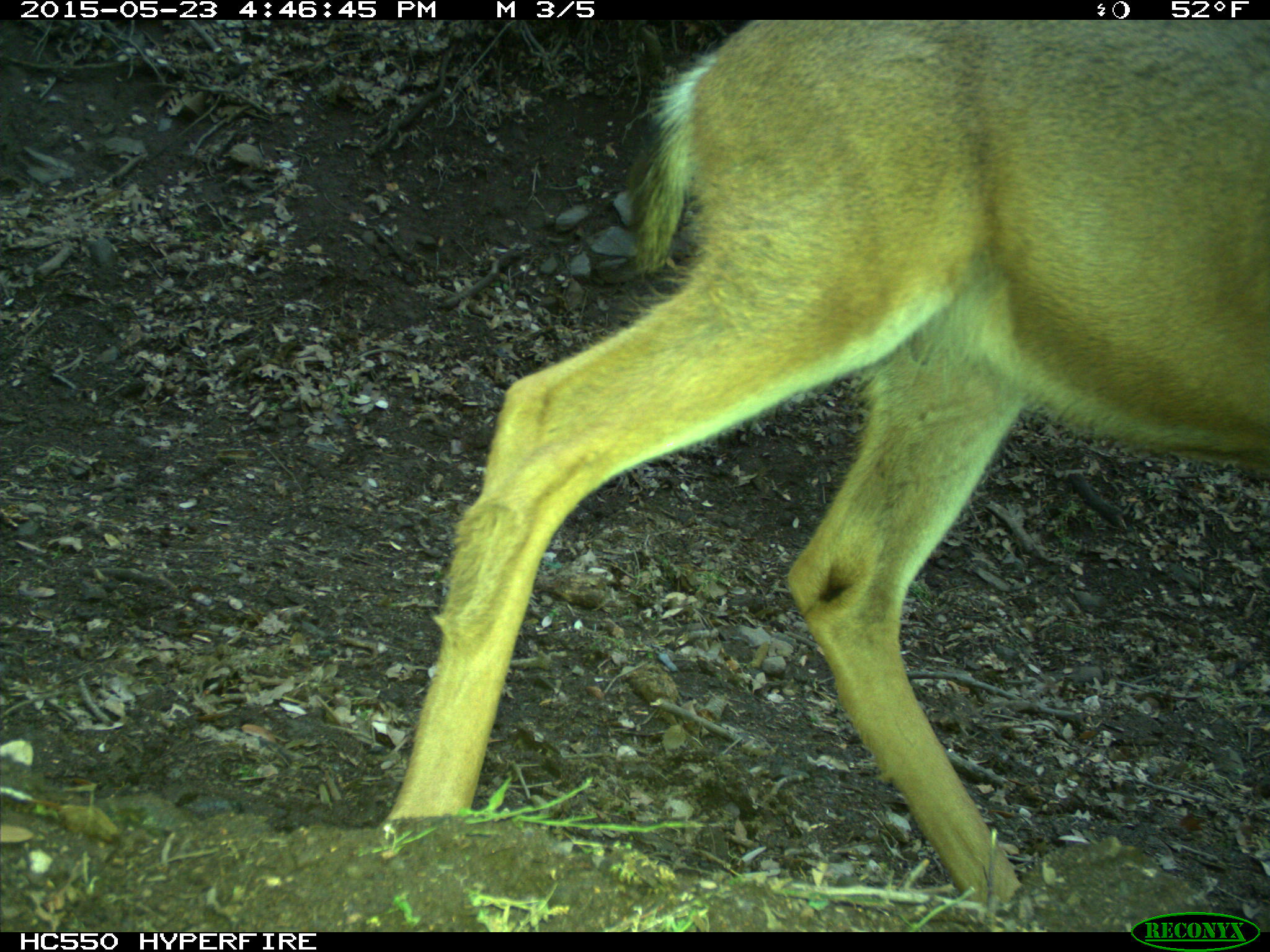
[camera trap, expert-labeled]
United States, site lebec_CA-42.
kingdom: Animalia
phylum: Chordata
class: Mammalia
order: Artiodactyla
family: Cervidae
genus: Odocoileus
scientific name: Odocoileus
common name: deer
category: unidentified deer